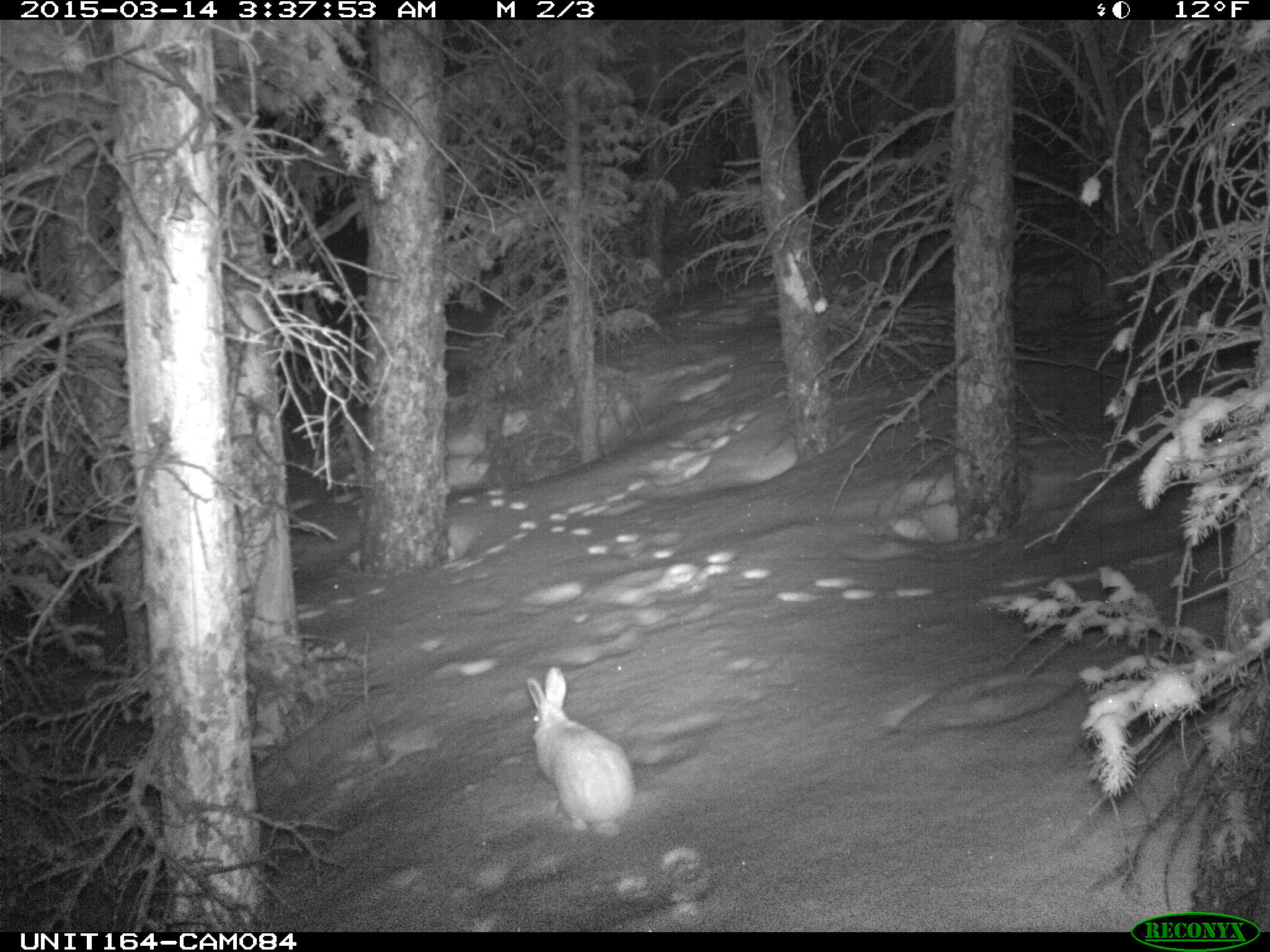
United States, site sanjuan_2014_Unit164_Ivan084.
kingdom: Animalia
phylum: Chordata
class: Mammalia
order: Lagomorpha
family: Leporidae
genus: Lepus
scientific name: Lepus americanus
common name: snowshoe hare